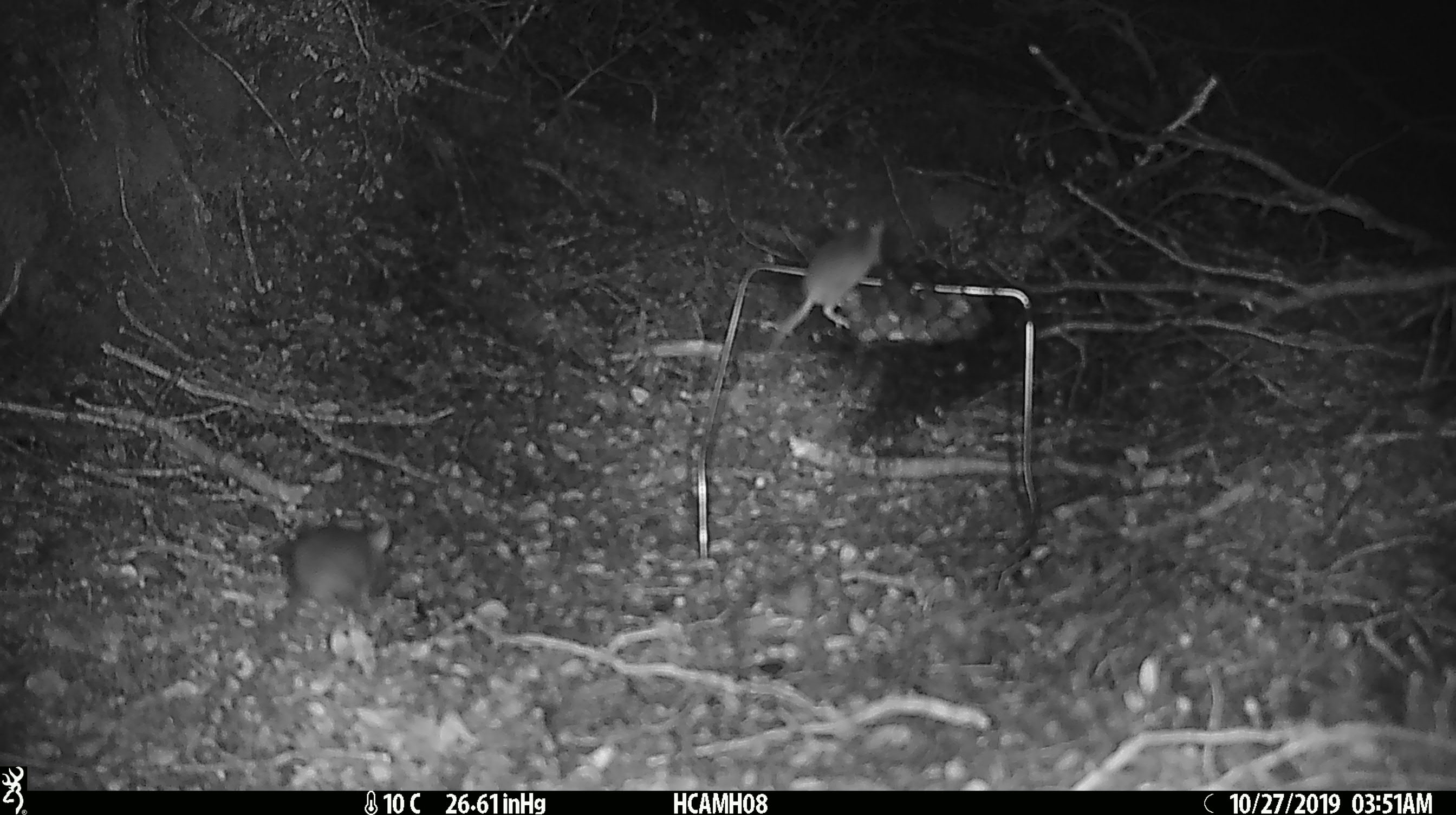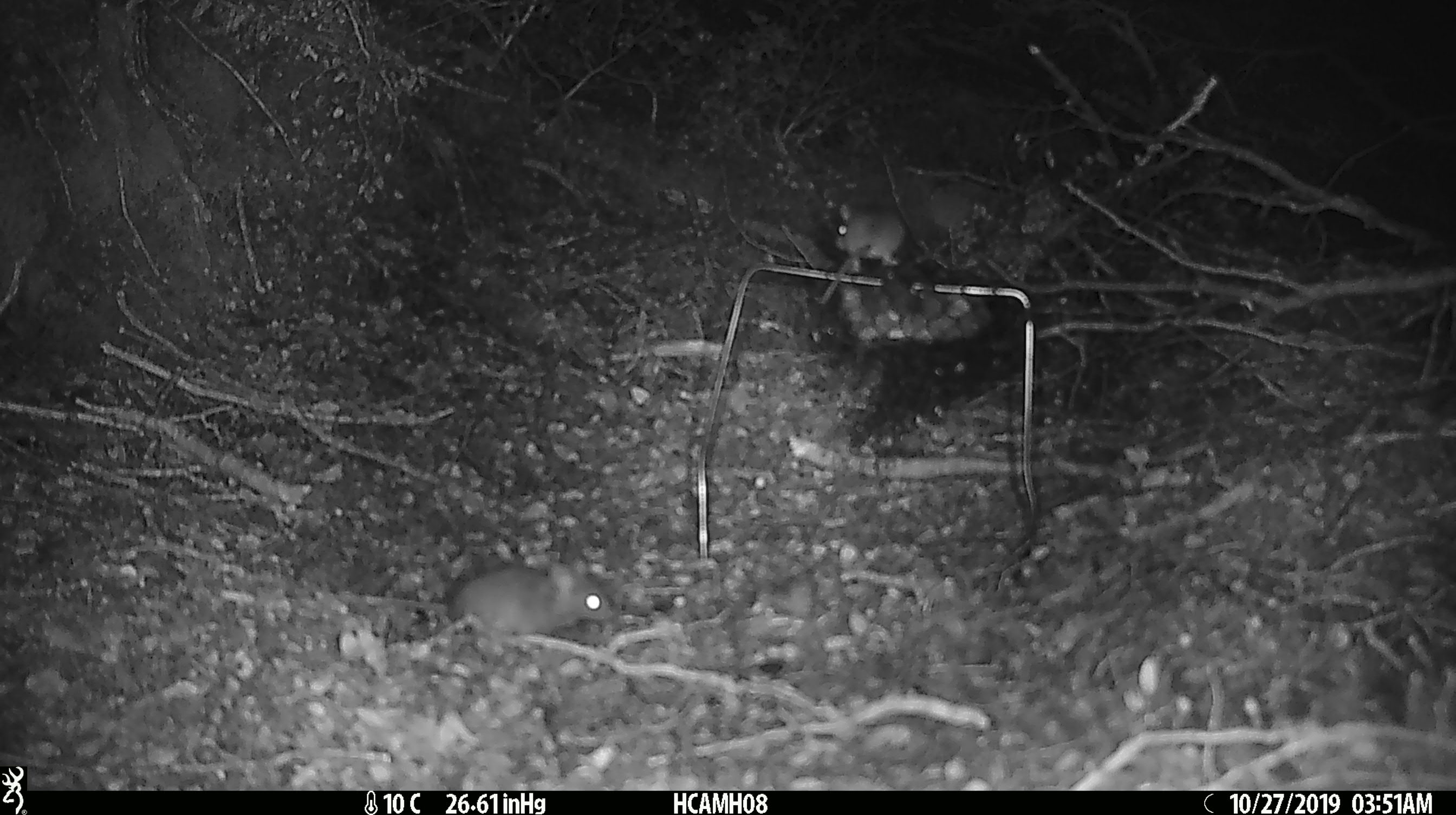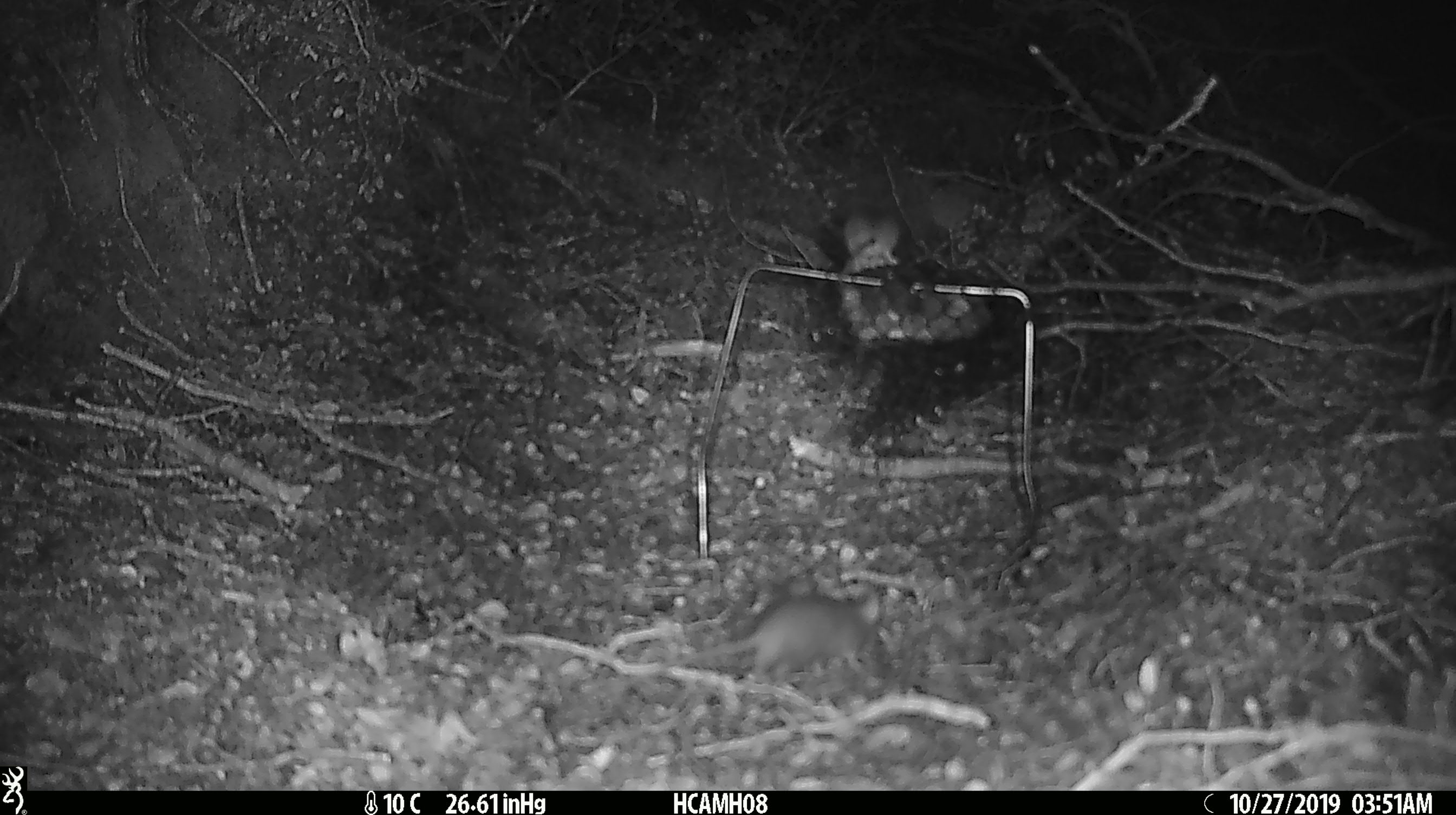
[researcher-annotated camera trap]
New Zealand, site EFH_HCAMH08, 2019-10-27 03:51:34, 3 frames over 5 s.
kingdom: Animalia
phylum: Chordata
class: Mammalia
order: Rodentia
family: Muridae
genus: Mus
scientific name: Mus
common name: mouse